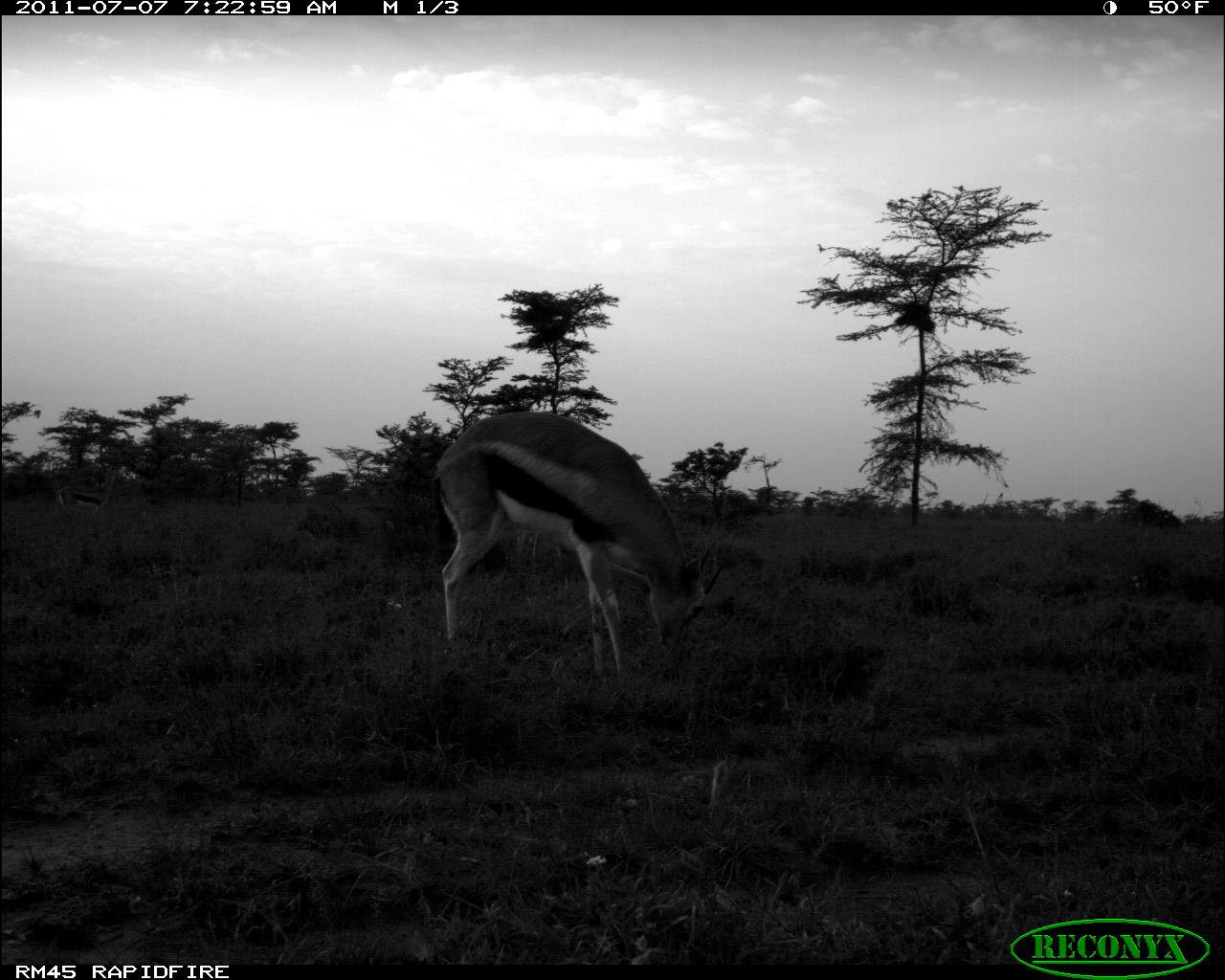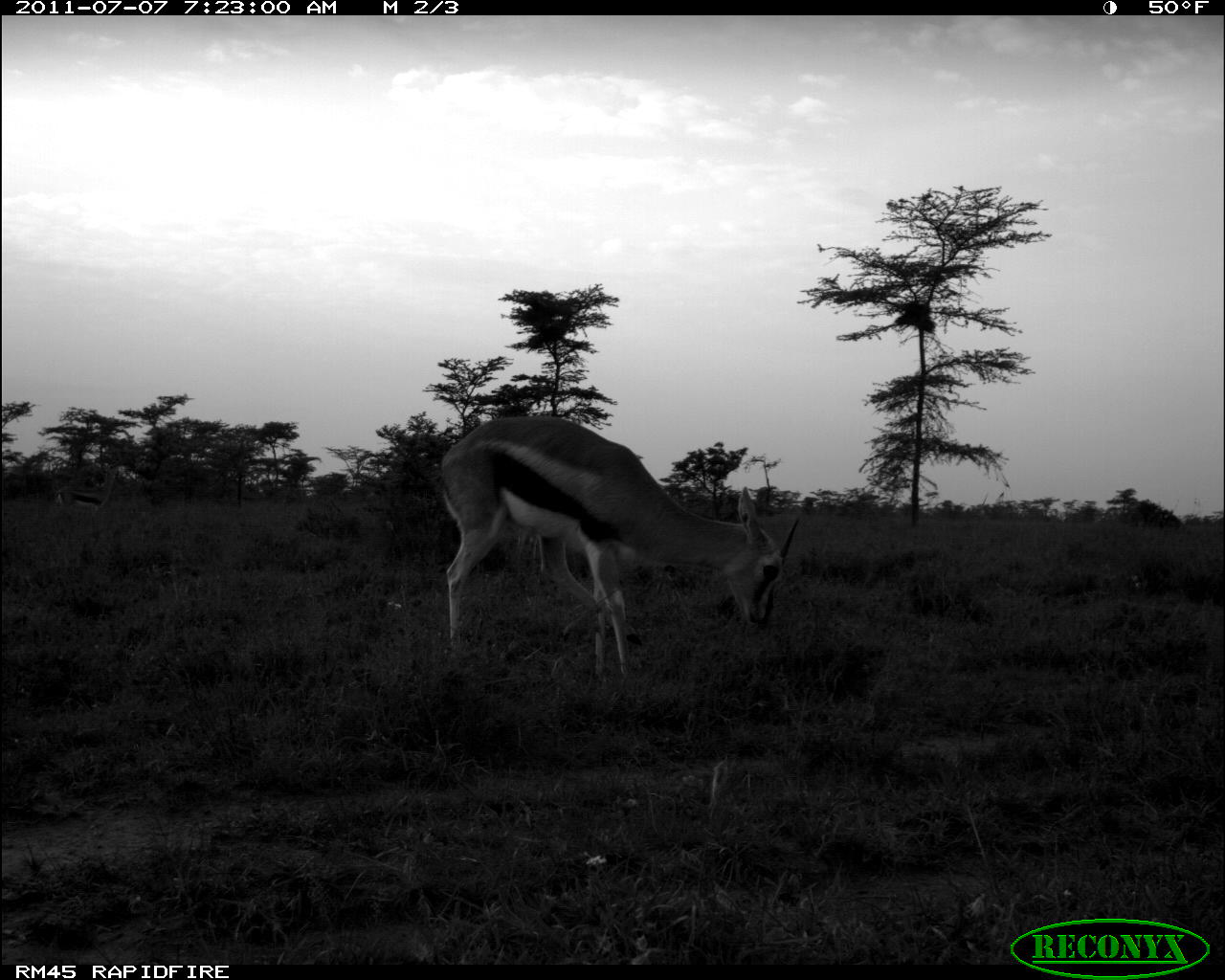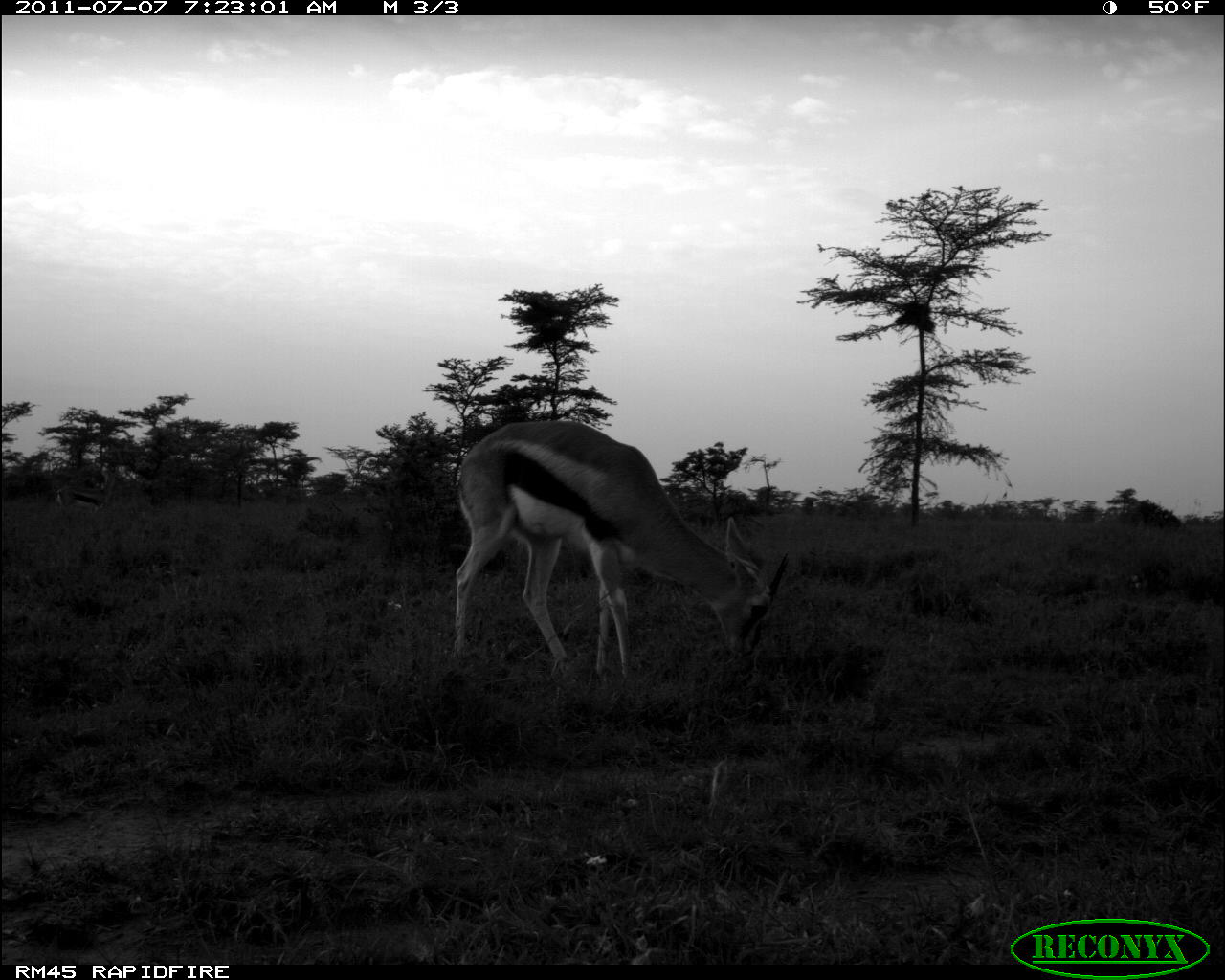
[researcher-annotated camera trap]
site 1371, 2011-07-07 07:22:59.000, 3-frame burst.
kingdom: Animalia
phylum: Chordata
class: Mammalia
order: Artiodactyla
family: Bovidae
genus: Nanger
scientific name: Nanger granti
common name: grant's gazelle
Nanger granti (grant's gazelle), count 2.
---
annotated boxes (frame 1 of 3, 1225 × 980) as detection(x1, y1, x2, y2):
nanger granti: detection(429, 409, 724, 676); detection(54, 466, 119, 517)